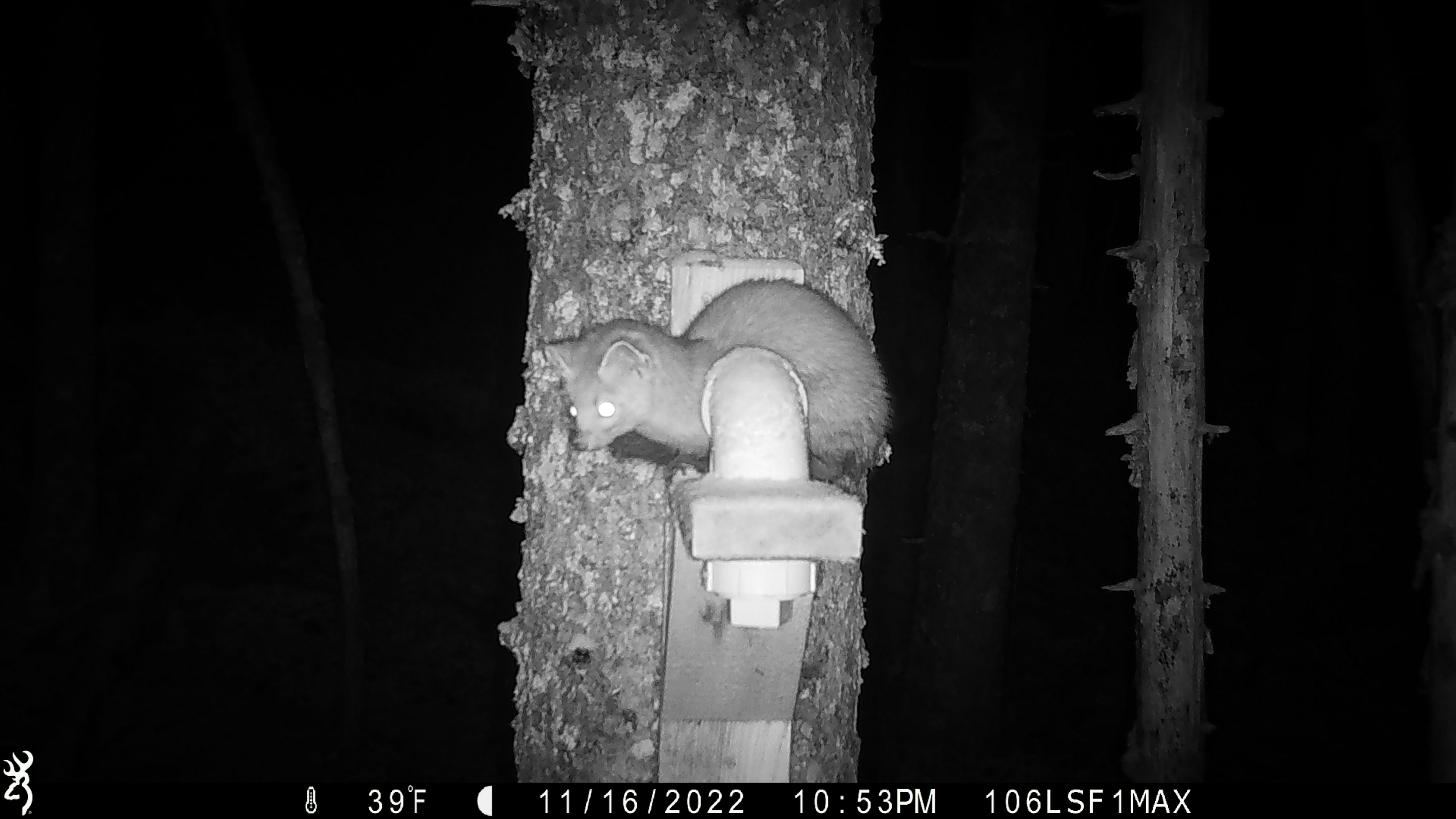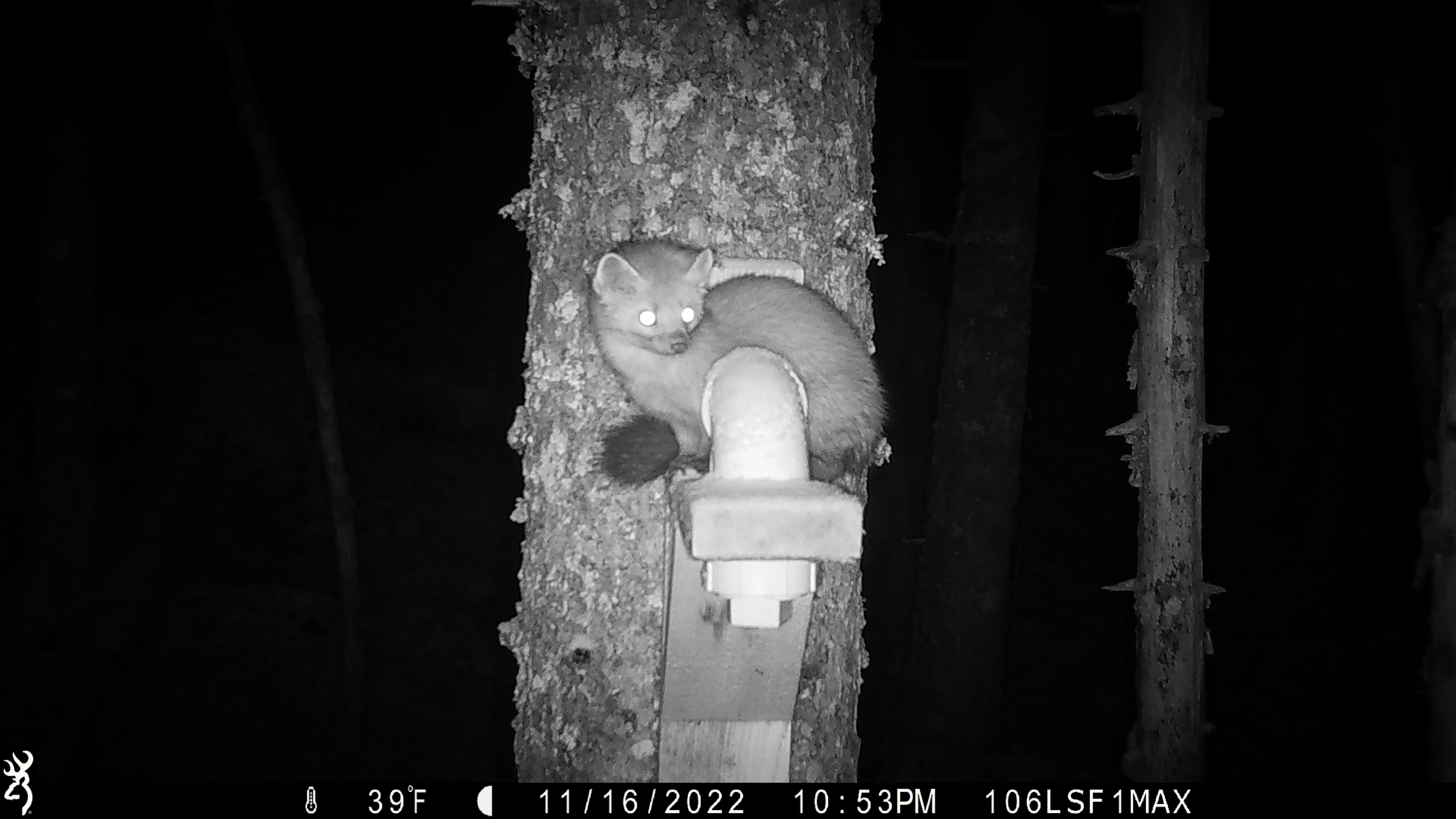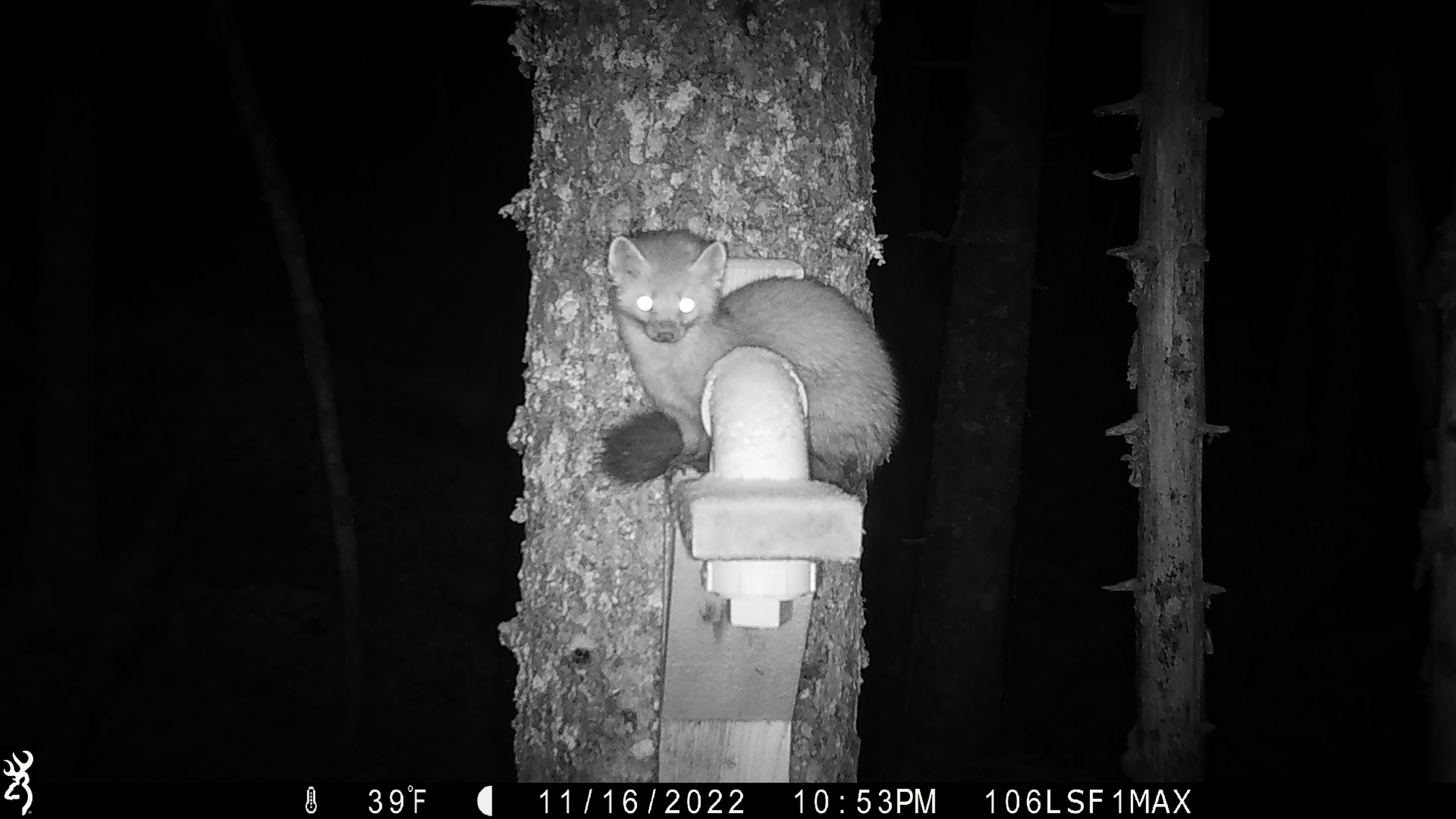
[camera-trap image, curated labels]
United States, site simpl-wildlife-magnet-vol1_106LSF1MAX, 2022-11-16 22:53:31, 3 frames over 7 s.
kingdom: Animalia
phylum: Chordata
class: Mammalia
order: Carnivora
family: Mustelidae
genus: Martes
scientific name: Martes americana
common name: american marten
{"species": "american marten (Martes americana)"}